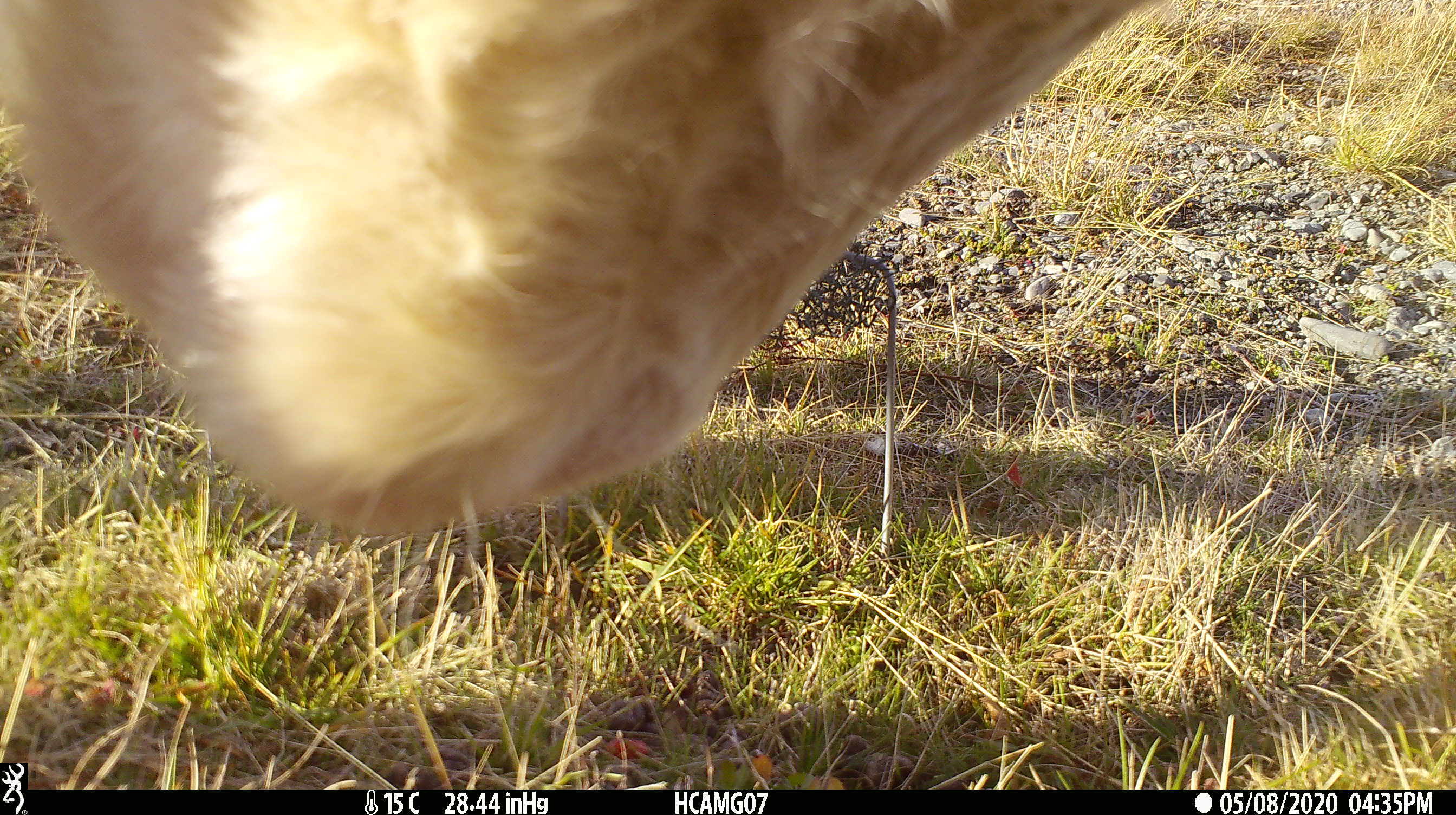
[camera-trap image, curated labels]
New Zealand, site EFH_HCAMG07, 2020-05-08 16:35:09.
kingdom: Animalia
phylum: Chordata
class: Mammalia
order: Artiodactyla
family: Bovidae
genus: Bos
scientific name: Bos taurus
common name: domestic cow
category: cow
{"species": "cow (domestic cow) (Bos taurus)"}